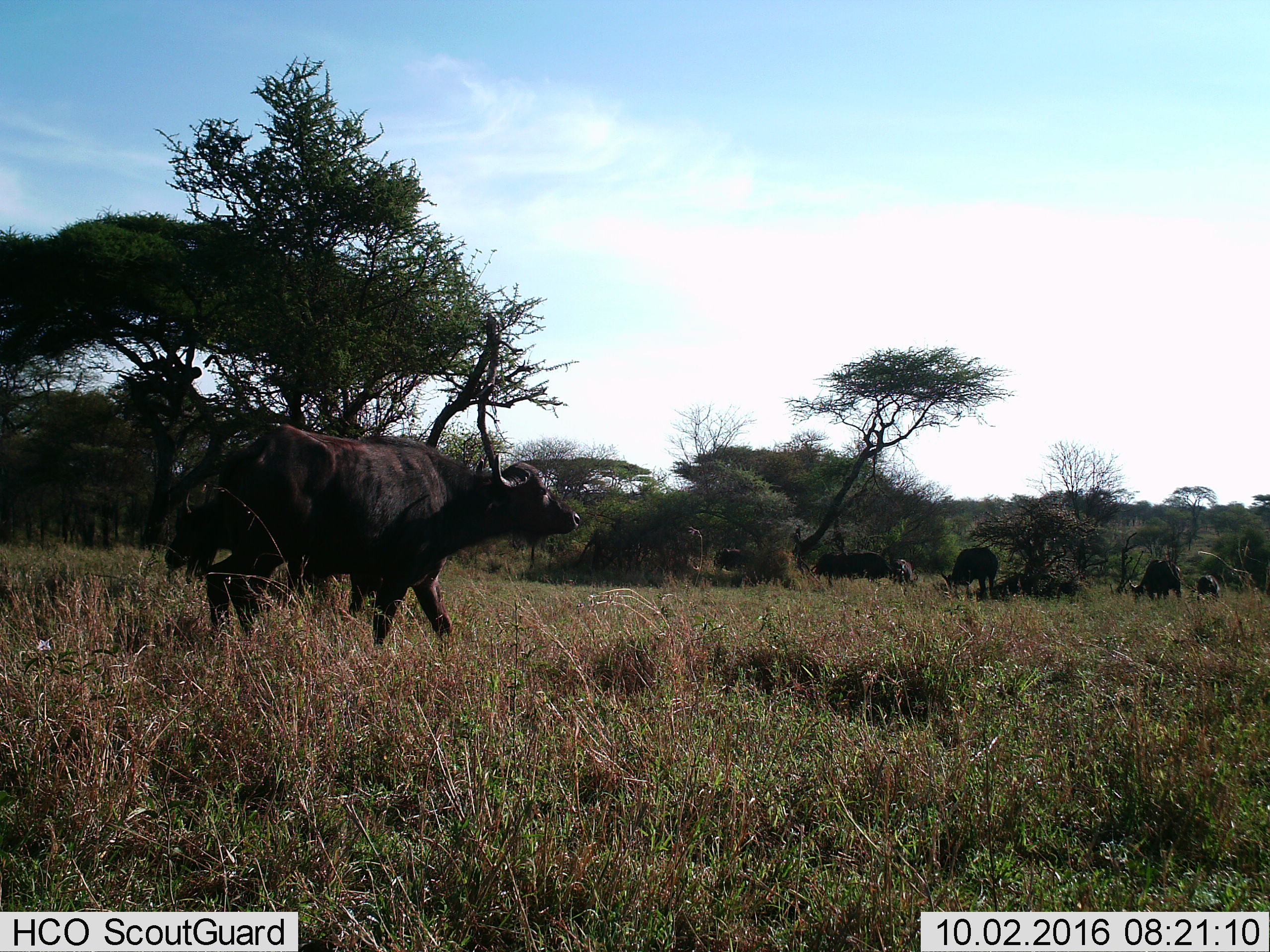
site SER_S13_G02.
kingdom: Animalia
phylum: Chordata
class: Mammalia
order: Artiodactyla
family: Bovidae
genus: Syncerus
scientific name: Syncerus caffer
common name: african buffalo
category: buffalo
Buffalo (african buffalo) (Syncerus caffer), count 7. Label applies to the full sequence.